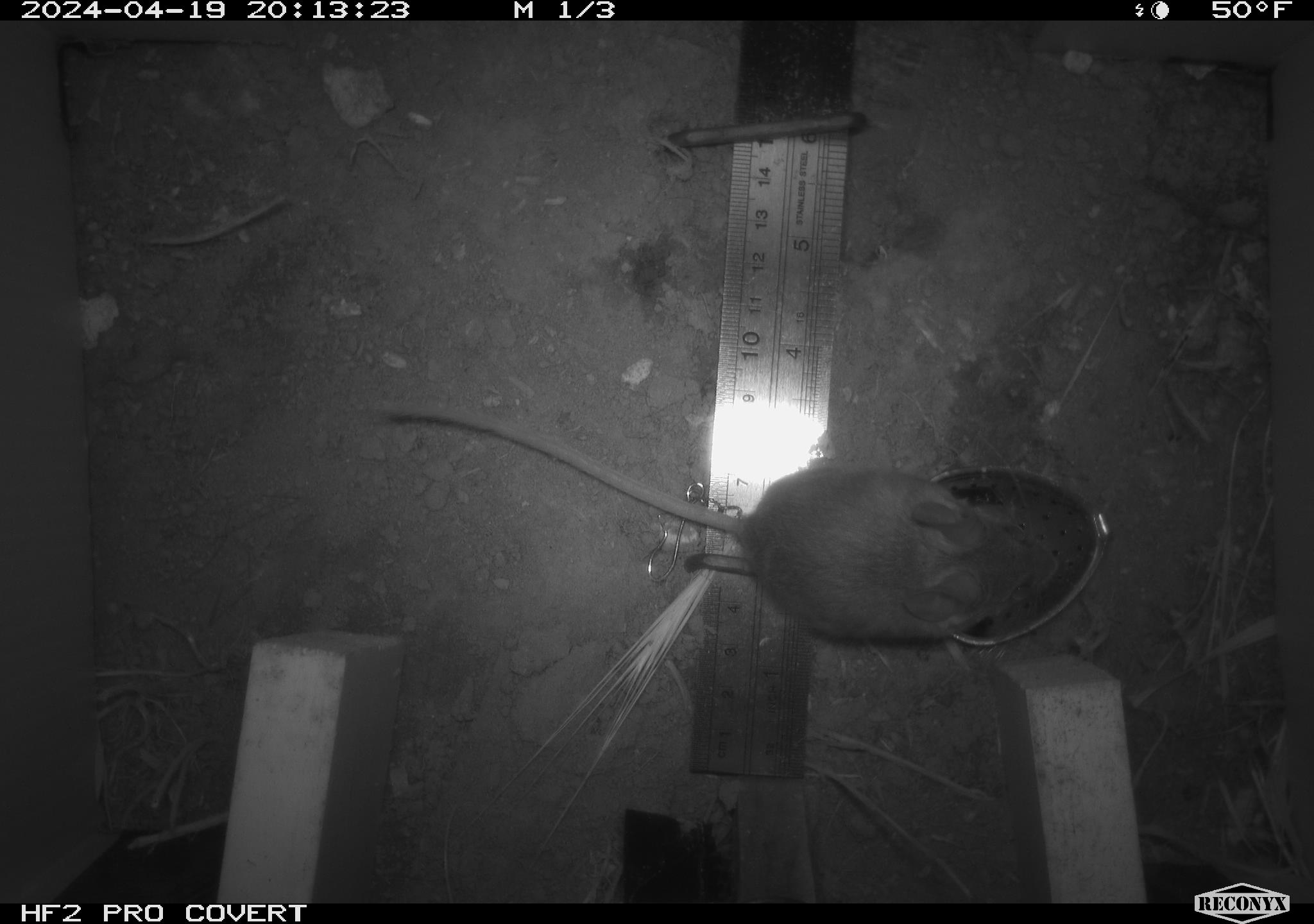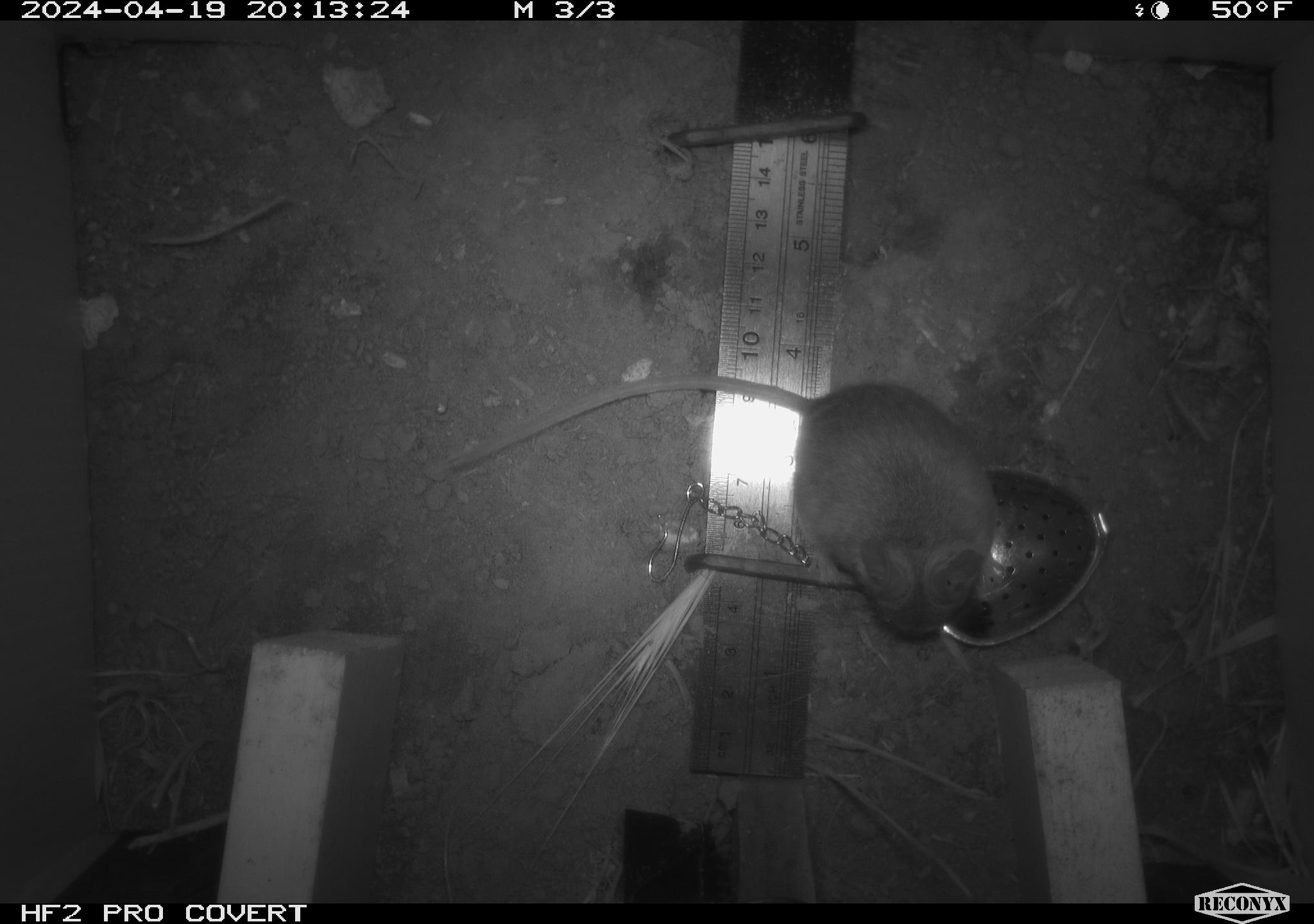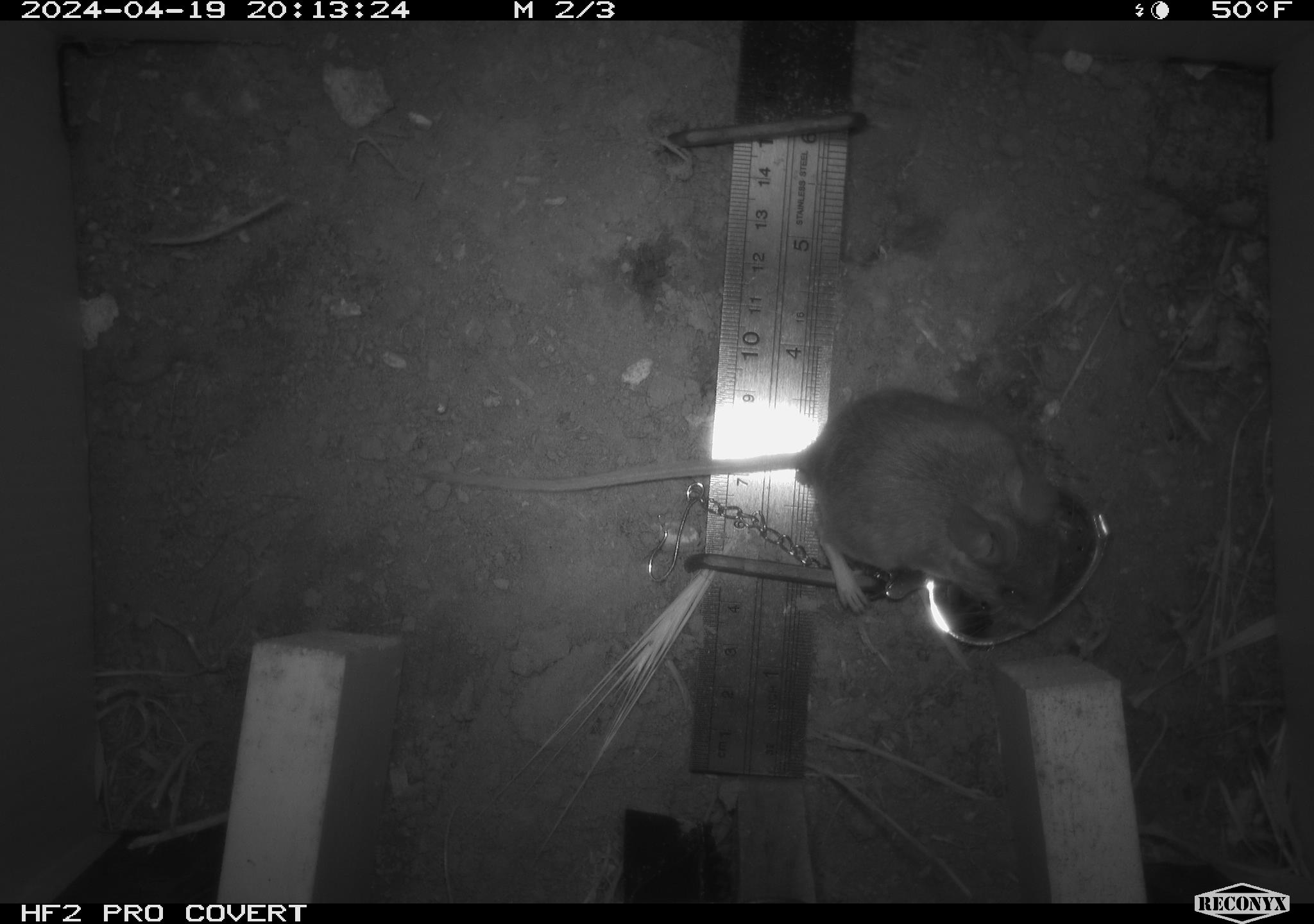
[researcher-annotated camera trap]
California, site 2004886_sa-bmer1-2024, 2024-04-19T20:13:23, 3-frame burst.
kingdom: Animalia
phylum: Chordata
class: Mammalia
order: Rodentia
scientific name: Rodentia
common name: mouse species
Mouse species (Rodentia).